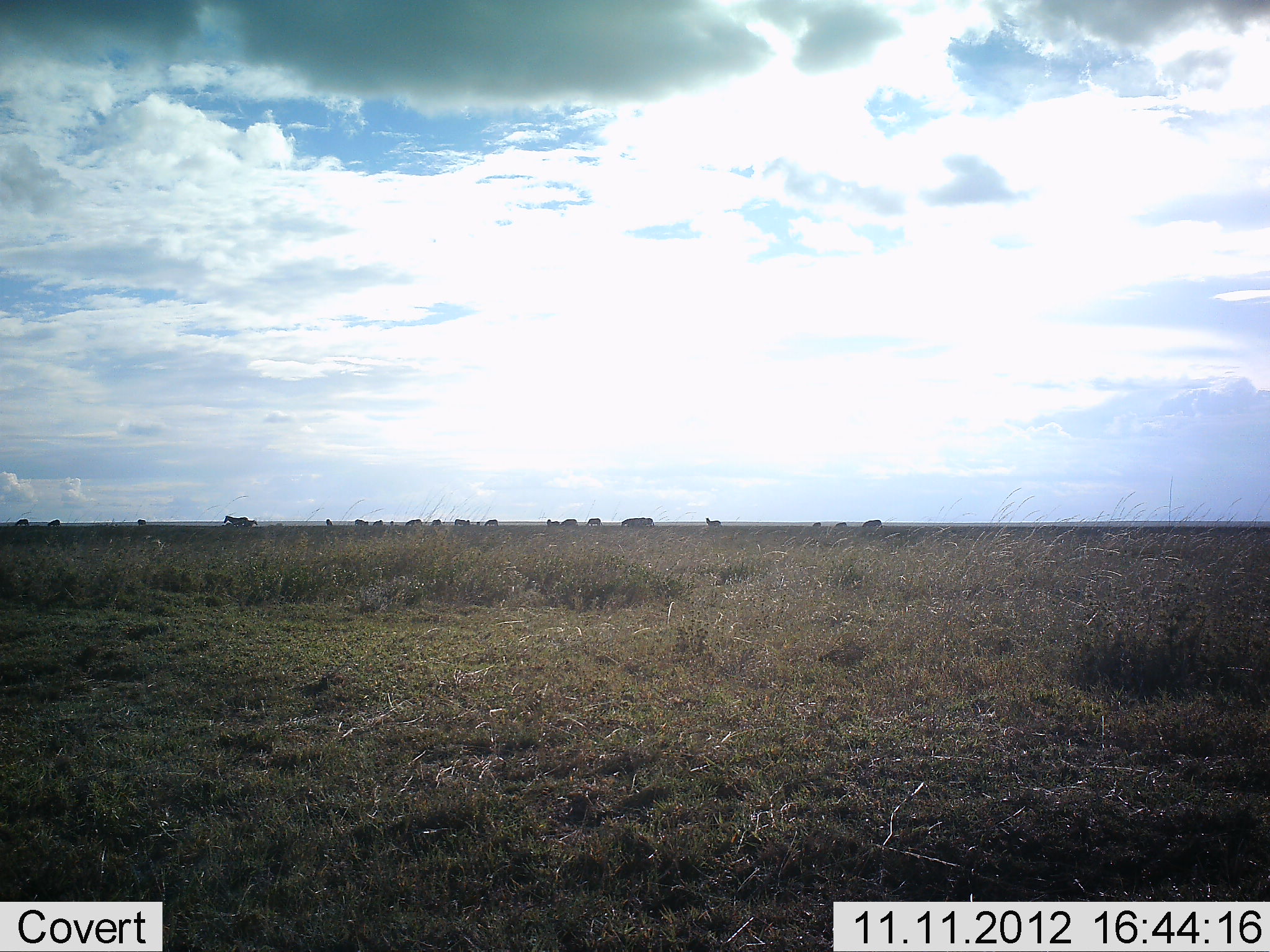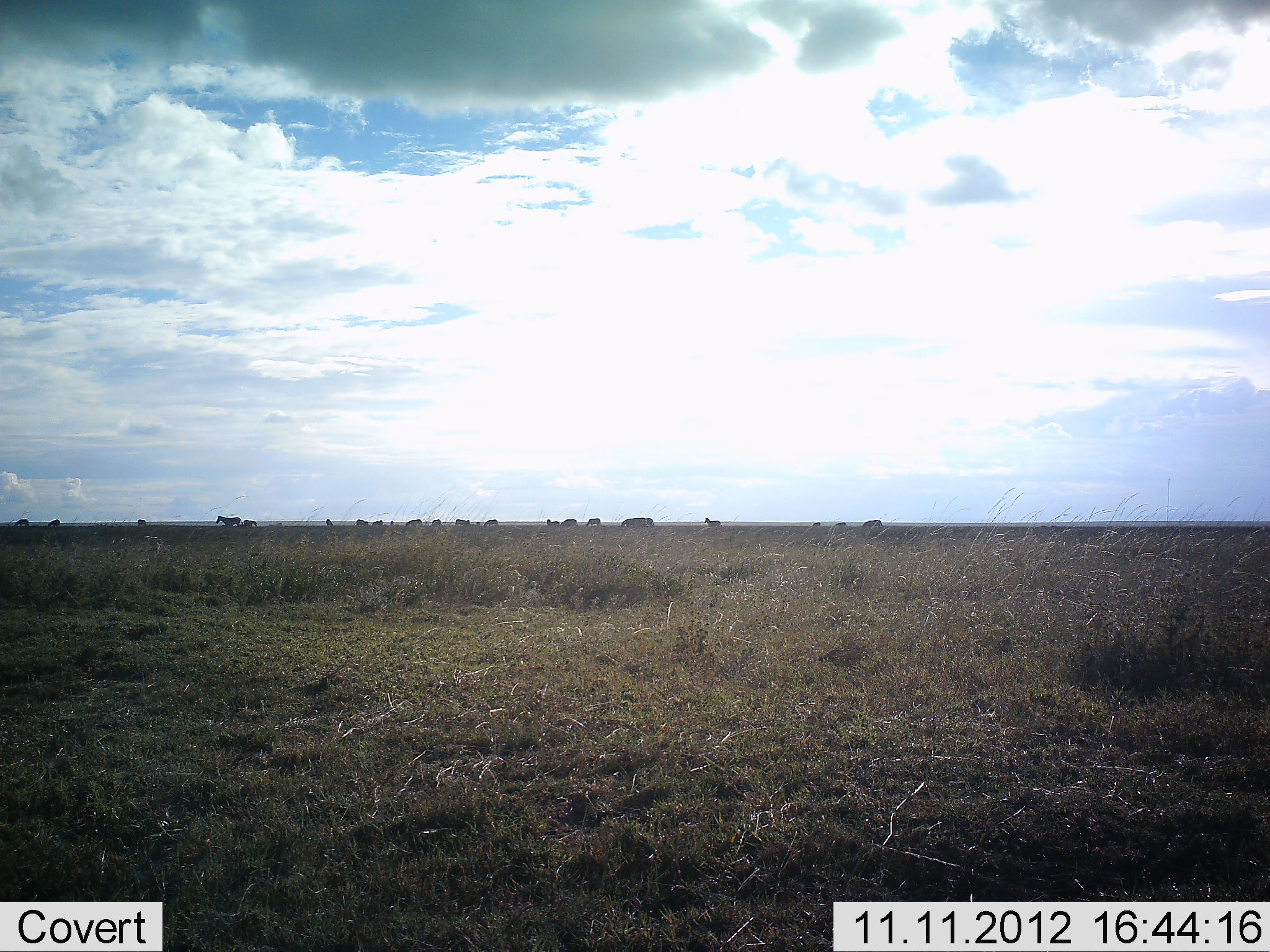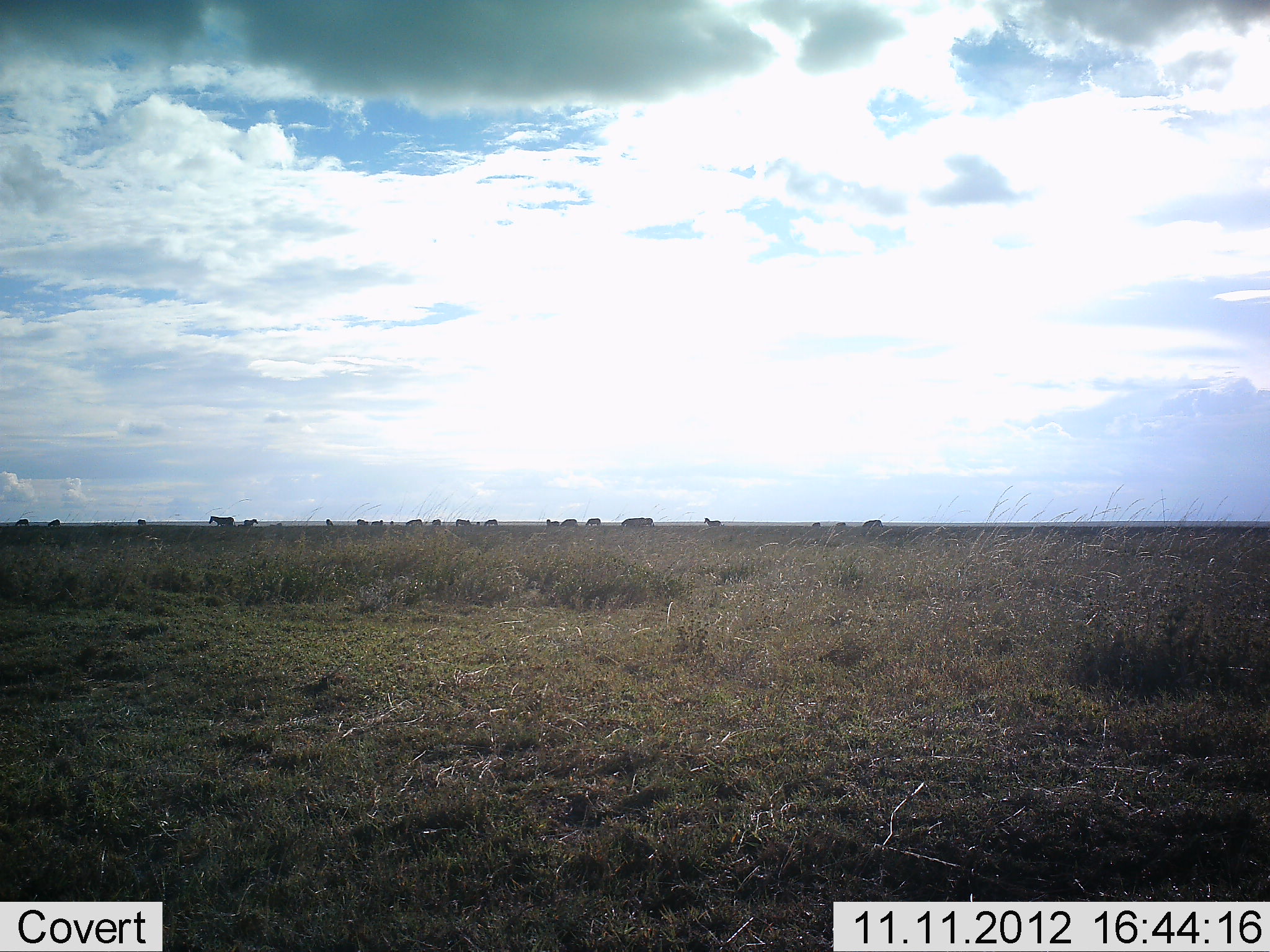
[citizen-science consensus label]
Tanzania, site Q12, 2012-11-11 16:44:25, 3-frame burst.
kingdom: Animalia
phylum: Chordata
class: Mammalia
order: Perissodactyla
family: Equidae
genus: Equus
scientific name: Equus quagga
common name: plains zebra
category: zebra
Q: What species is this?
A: Zebra (plains zebra) (Equus quagga).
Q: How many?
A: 11-50.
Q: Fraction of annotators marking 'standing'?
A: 82%.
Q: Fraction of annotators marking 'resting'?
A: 0%.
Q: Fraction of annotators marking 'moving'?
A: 64%.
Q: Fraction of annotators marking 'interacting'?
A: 0%.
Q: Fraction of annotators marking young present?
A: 0%.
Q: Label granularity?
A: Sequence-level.